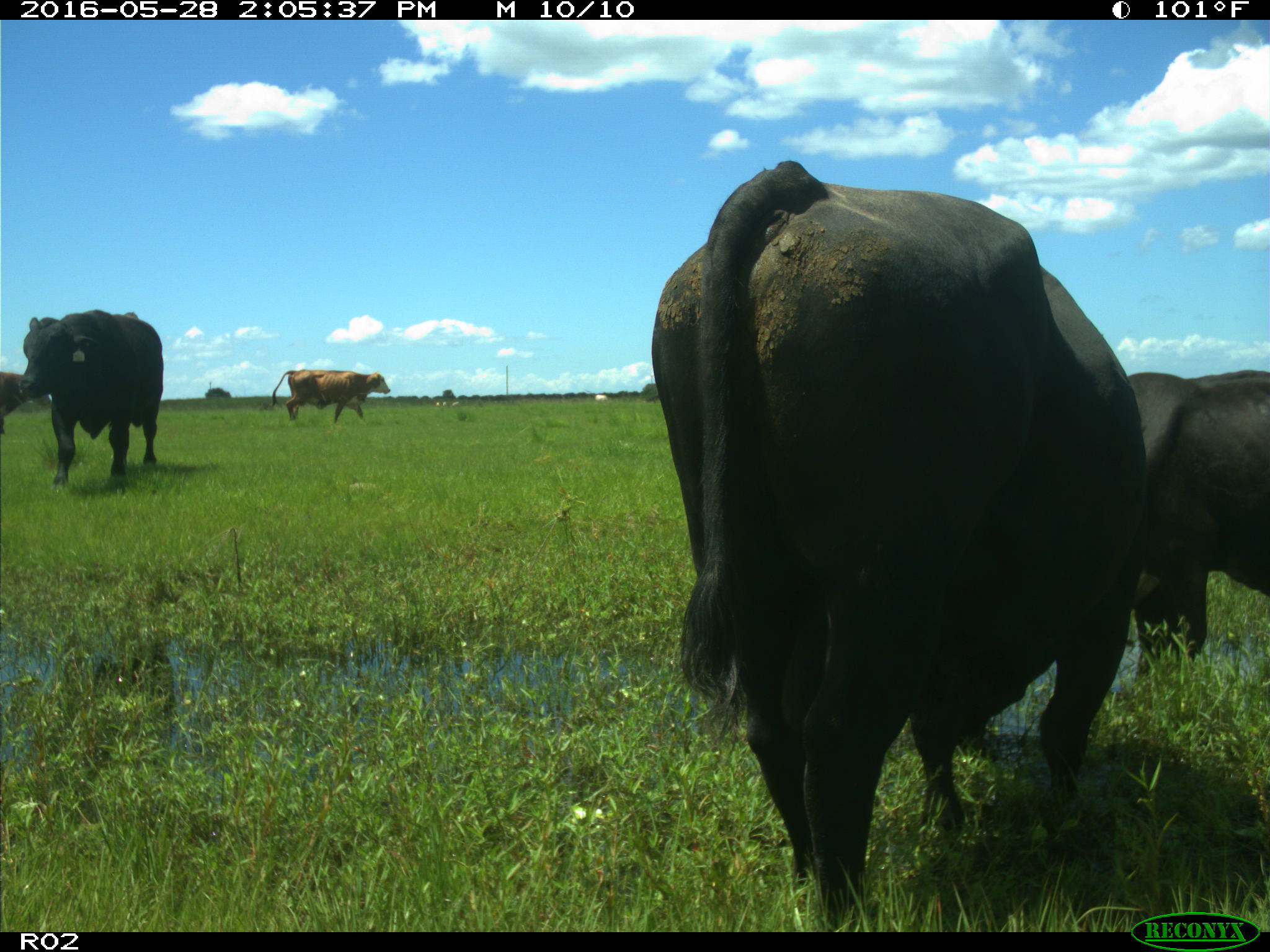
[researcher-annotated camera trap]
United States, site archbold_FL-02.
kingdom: Animalia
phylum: Chordata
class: Mammalia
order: Artiodactyla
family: Bovidae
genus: Bos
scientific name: Bos taurus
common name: domestic cow